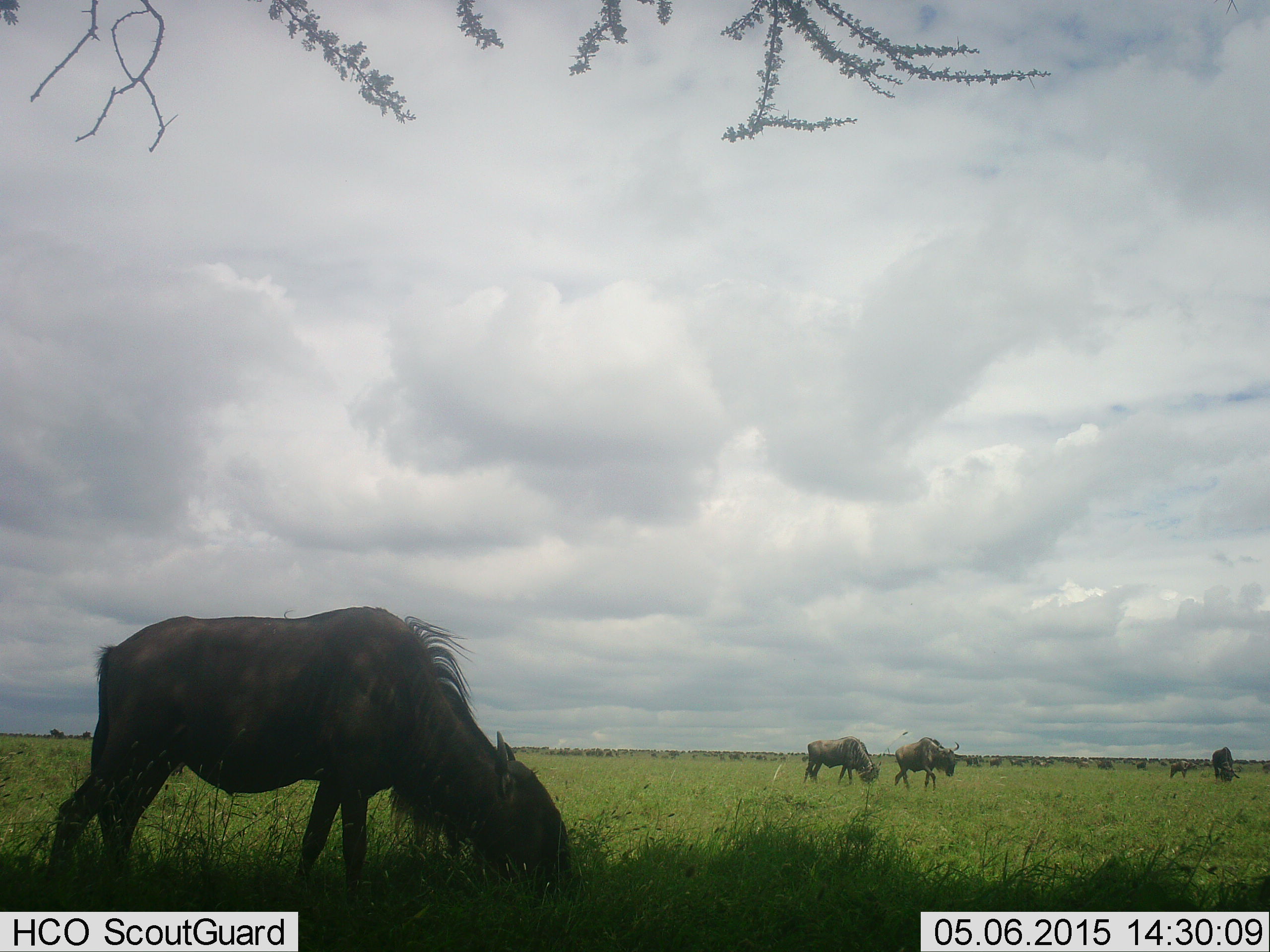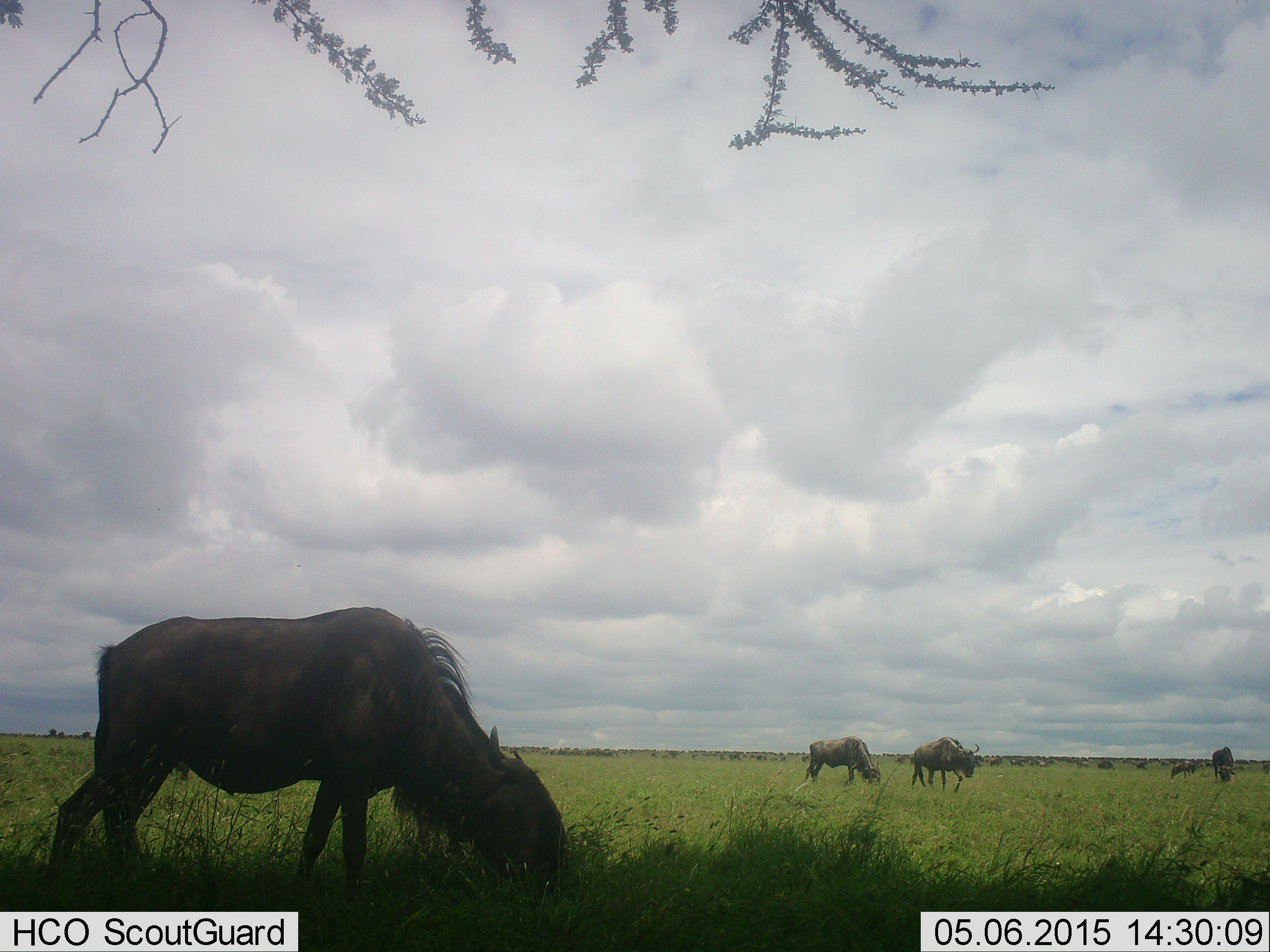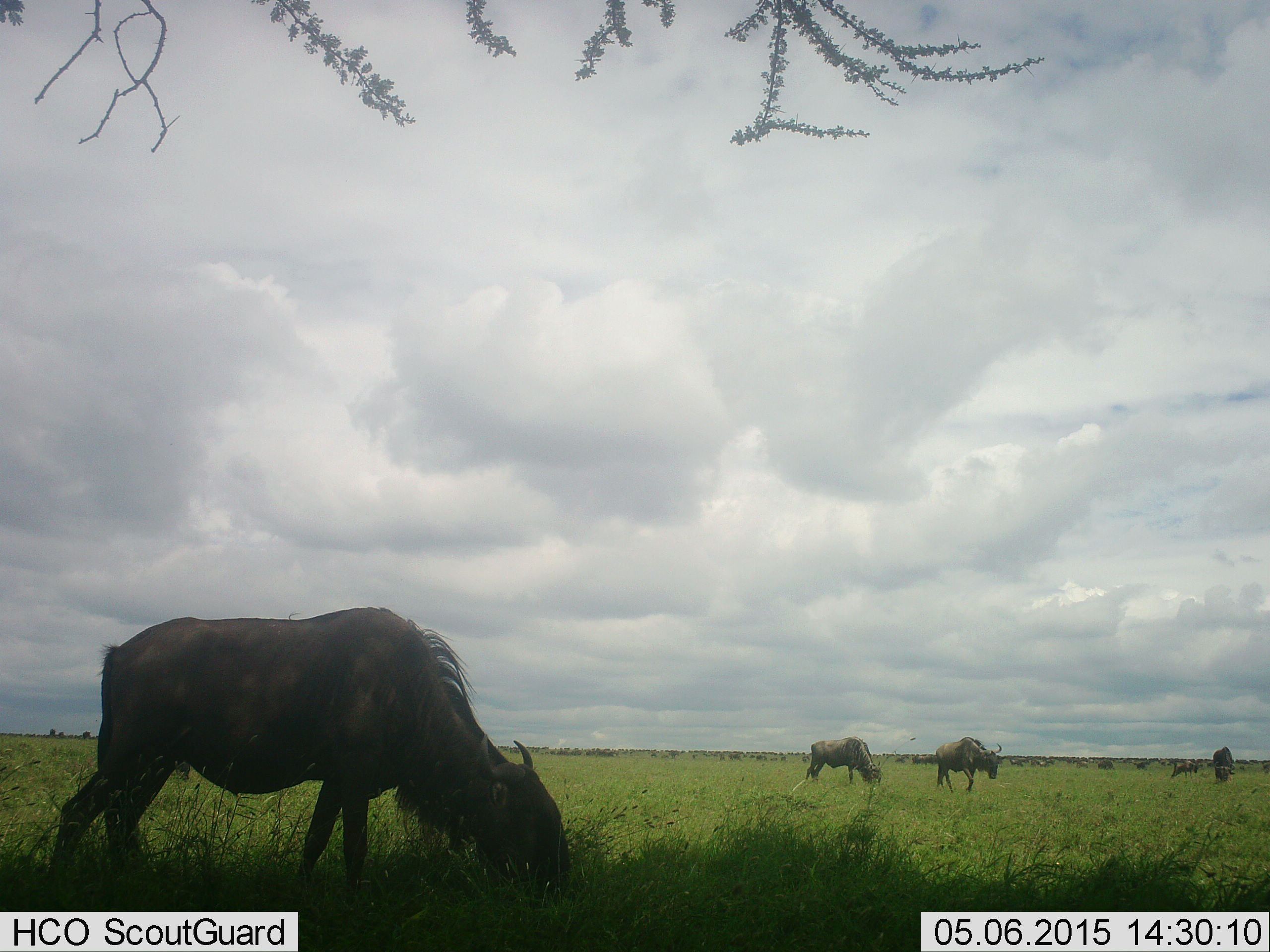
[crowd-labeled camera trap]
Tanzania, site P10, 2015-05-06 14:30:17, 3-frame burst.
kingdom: Animalia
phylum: Chordata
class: Mammalia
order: Artiodactyla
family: Bovidae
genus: Connochaetes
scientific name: Connochaetes taurinus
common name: blue wildebeest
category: wildebeest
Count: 11-50.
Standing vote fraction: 70%.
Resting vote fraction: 0%.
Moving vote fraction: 80%.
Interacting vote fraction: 0%.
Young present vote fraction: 10%.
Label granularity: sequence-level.